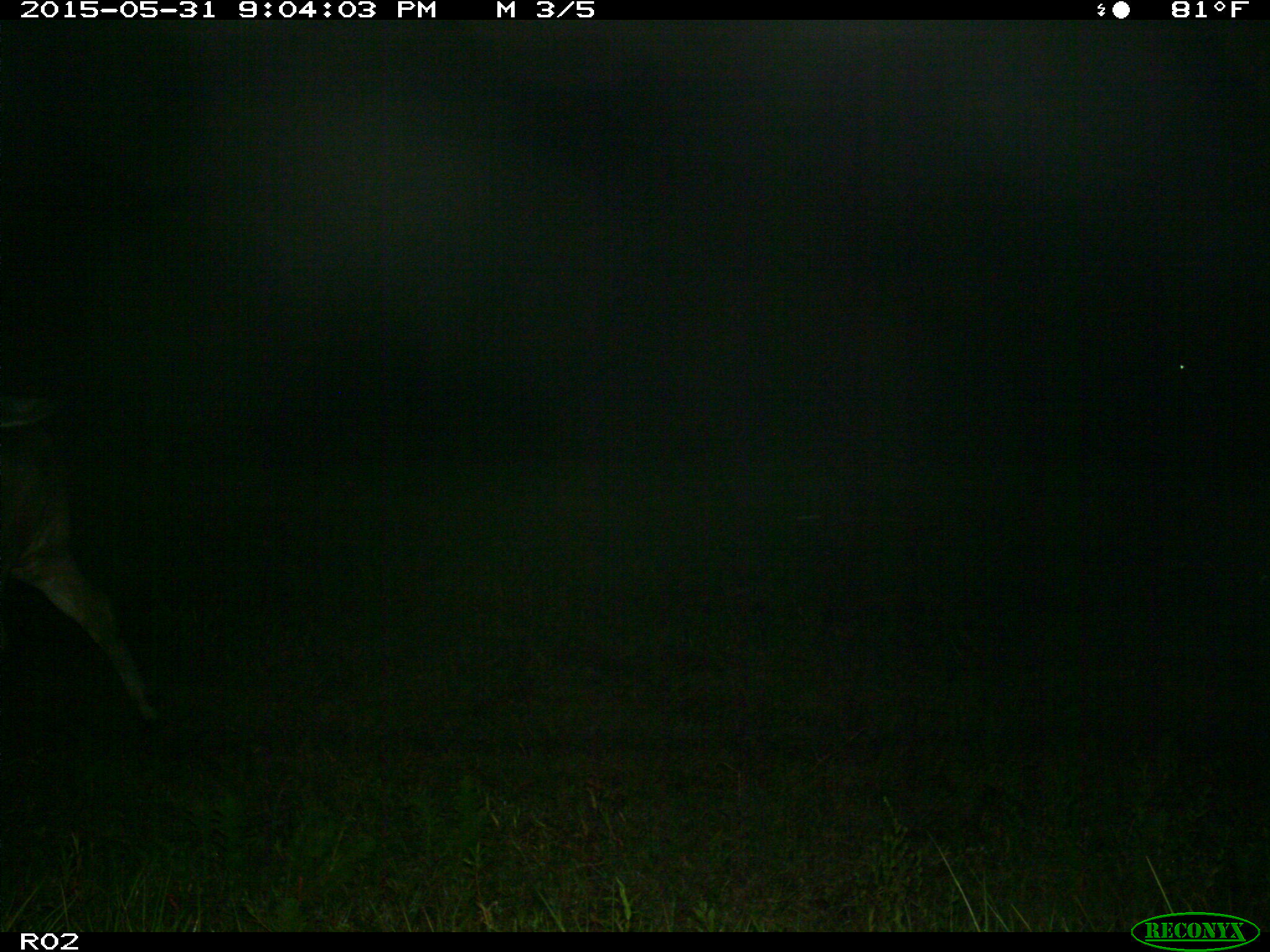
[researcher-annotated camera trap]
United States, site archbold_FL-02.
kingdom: Animalia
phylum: Chordata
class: Mammalia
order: Artiodactyla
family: Bovidae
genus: Bos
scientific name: Bos taurus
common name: domestic cow